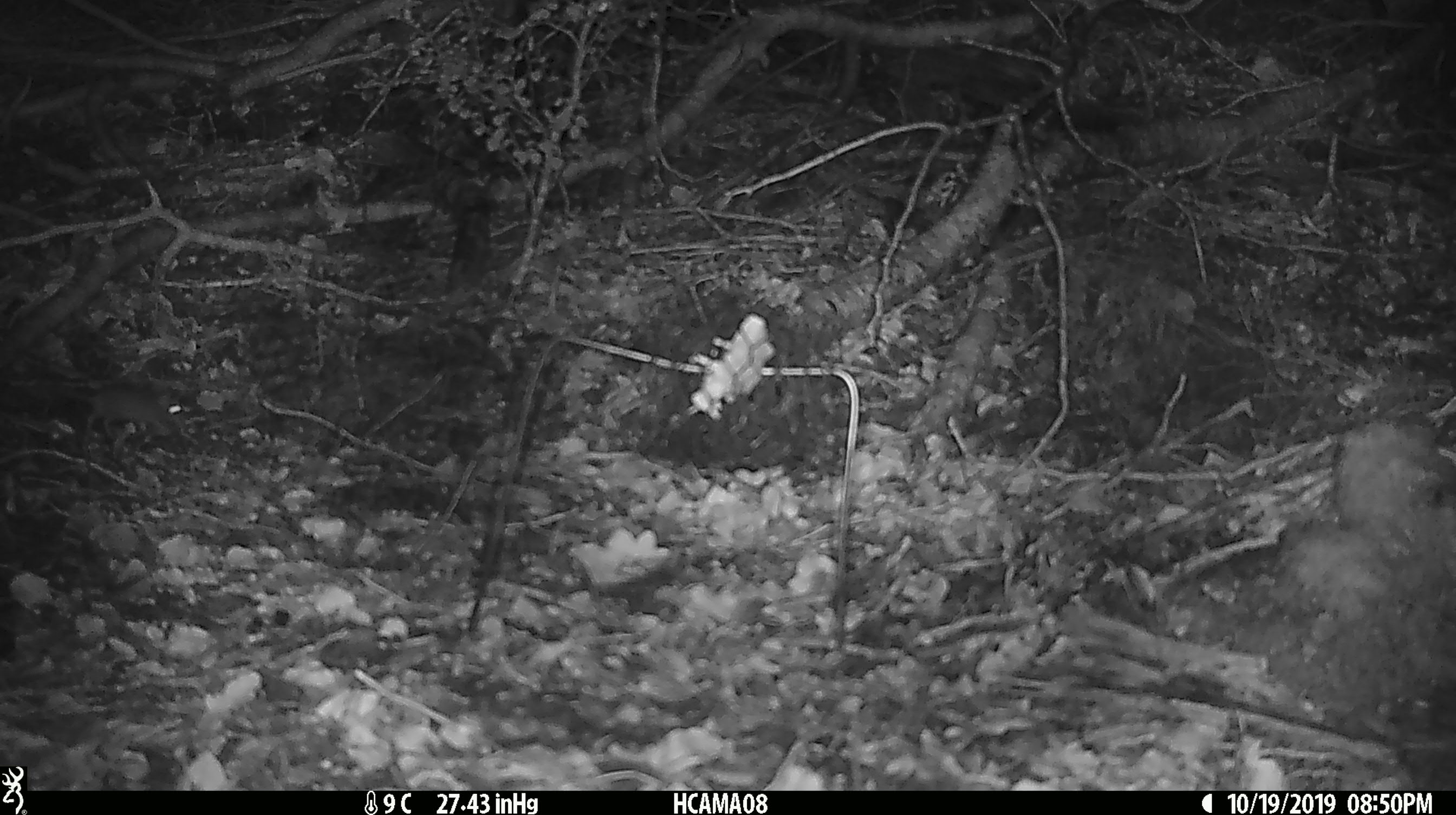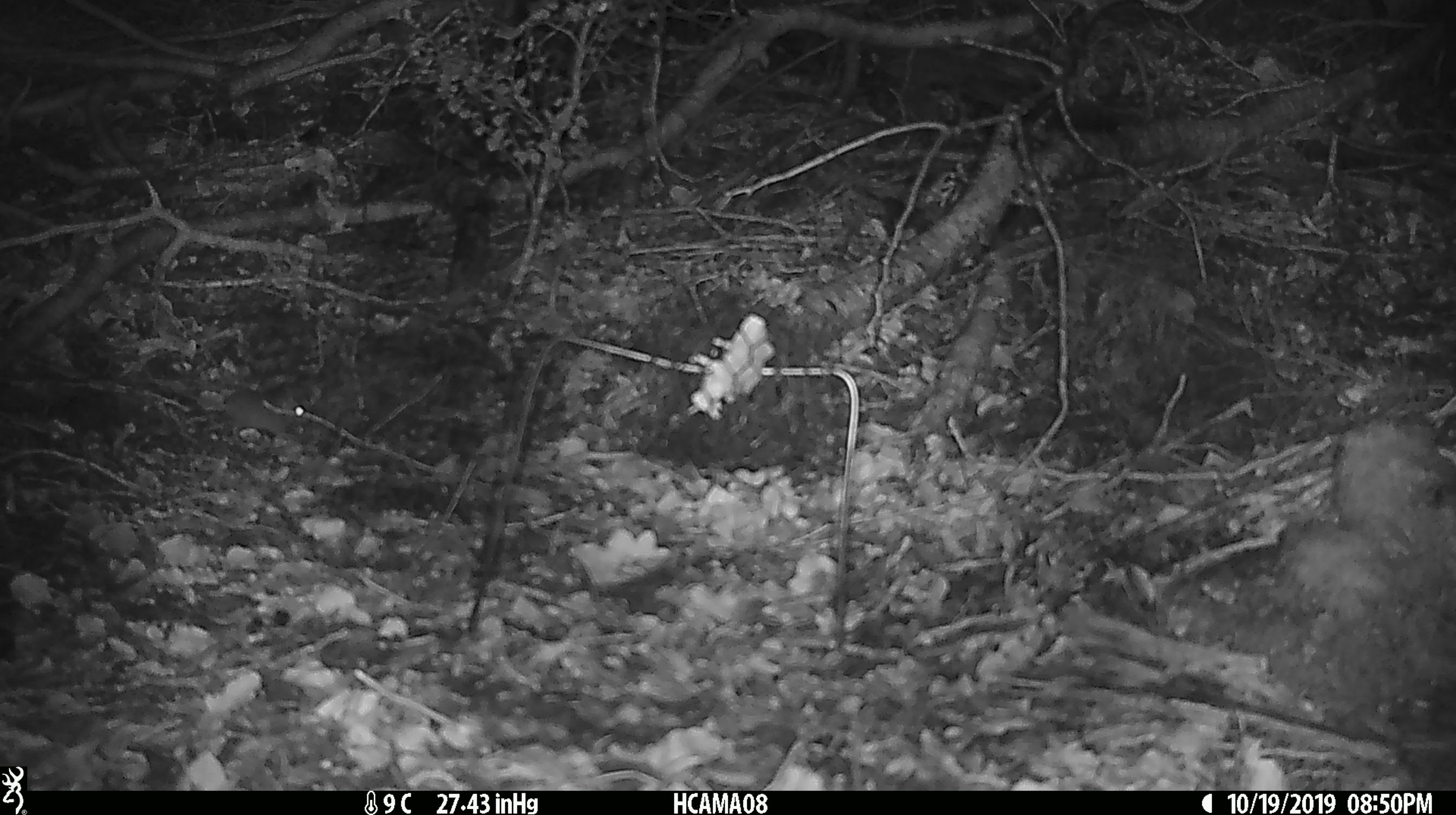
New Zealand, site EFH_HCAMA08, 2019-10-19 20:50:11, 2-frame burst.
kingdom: Animalia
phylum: Chordata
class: Mammalia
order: Rodentia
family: Muridae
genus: Mus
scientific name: Mus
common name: mouse